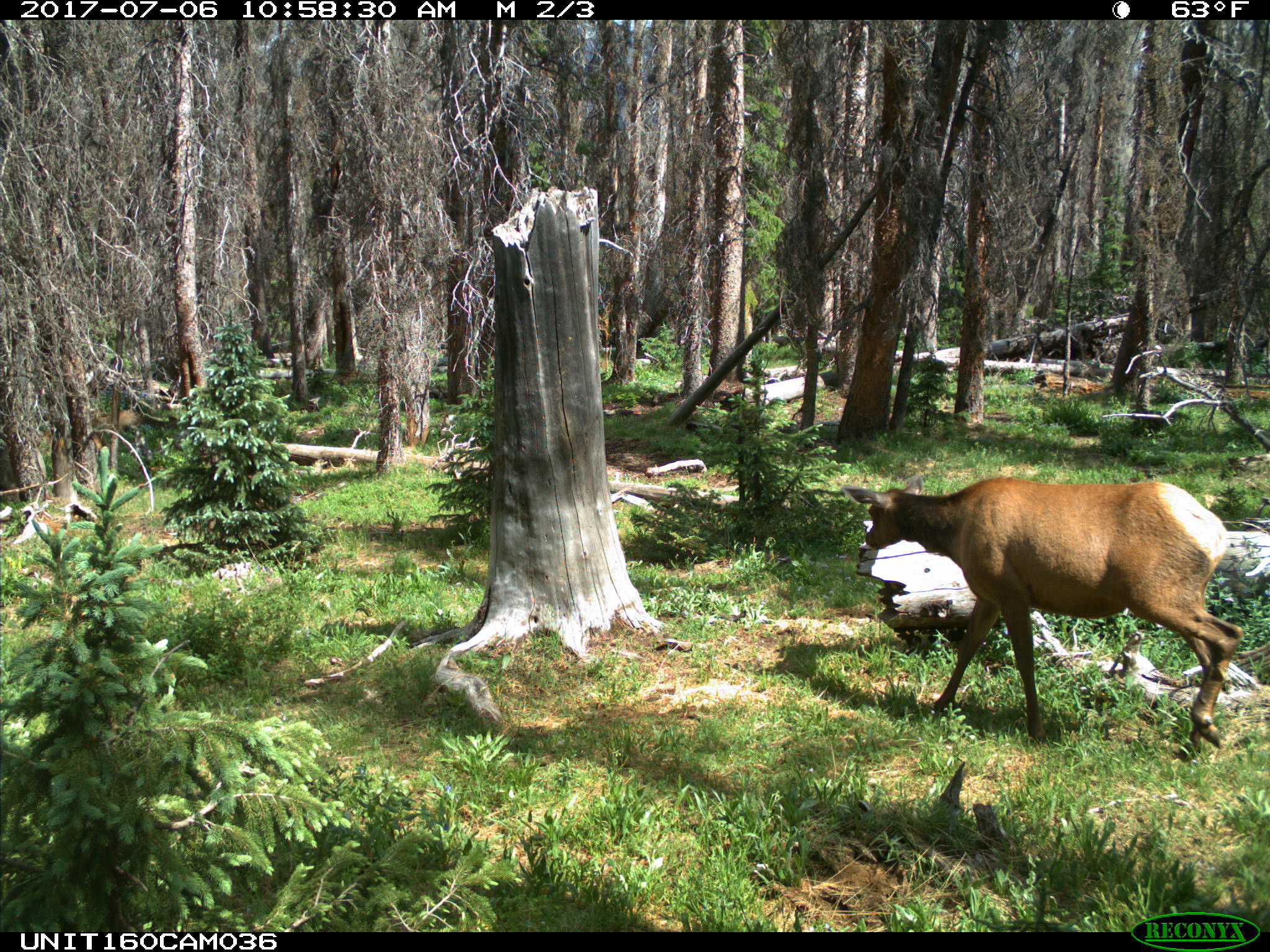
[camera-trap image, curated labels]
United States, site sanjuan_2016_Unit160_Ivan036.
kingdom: Animalia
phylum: Chordata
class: Mammalia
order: Artiodactyla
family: Cervidae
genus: Cervus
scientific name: Cervus elaphus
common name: red deer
Cervus elaphus (red deer).